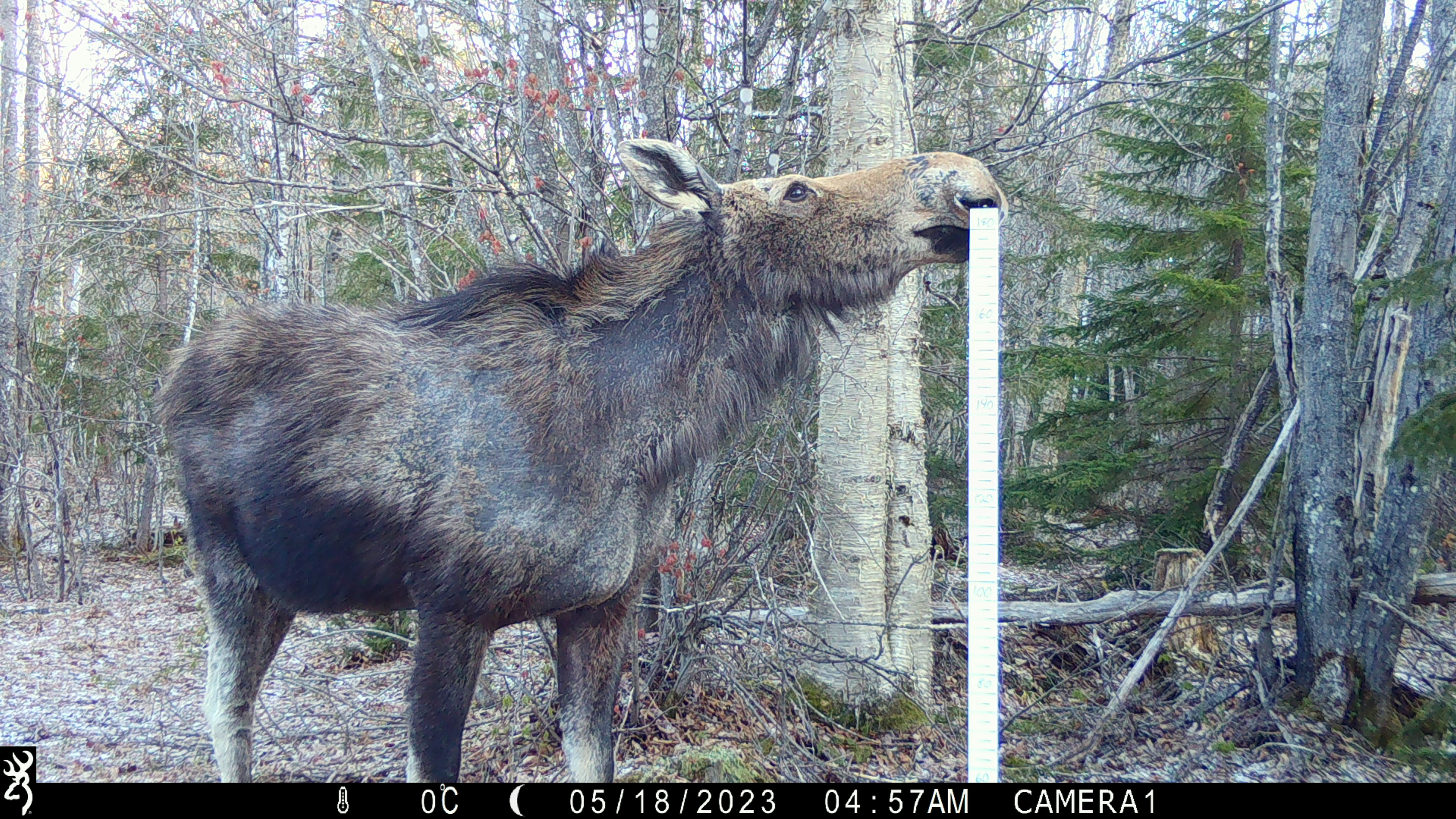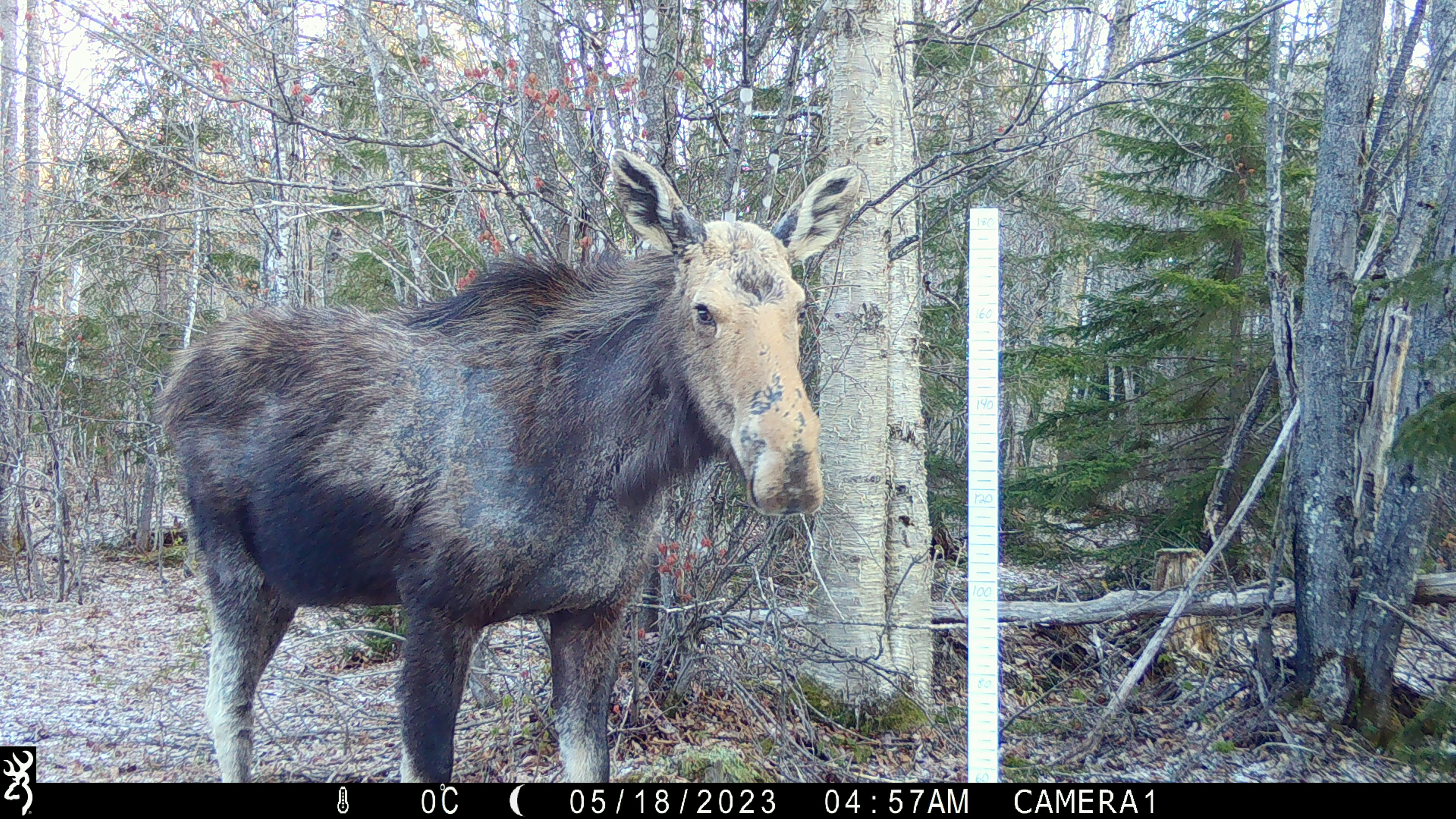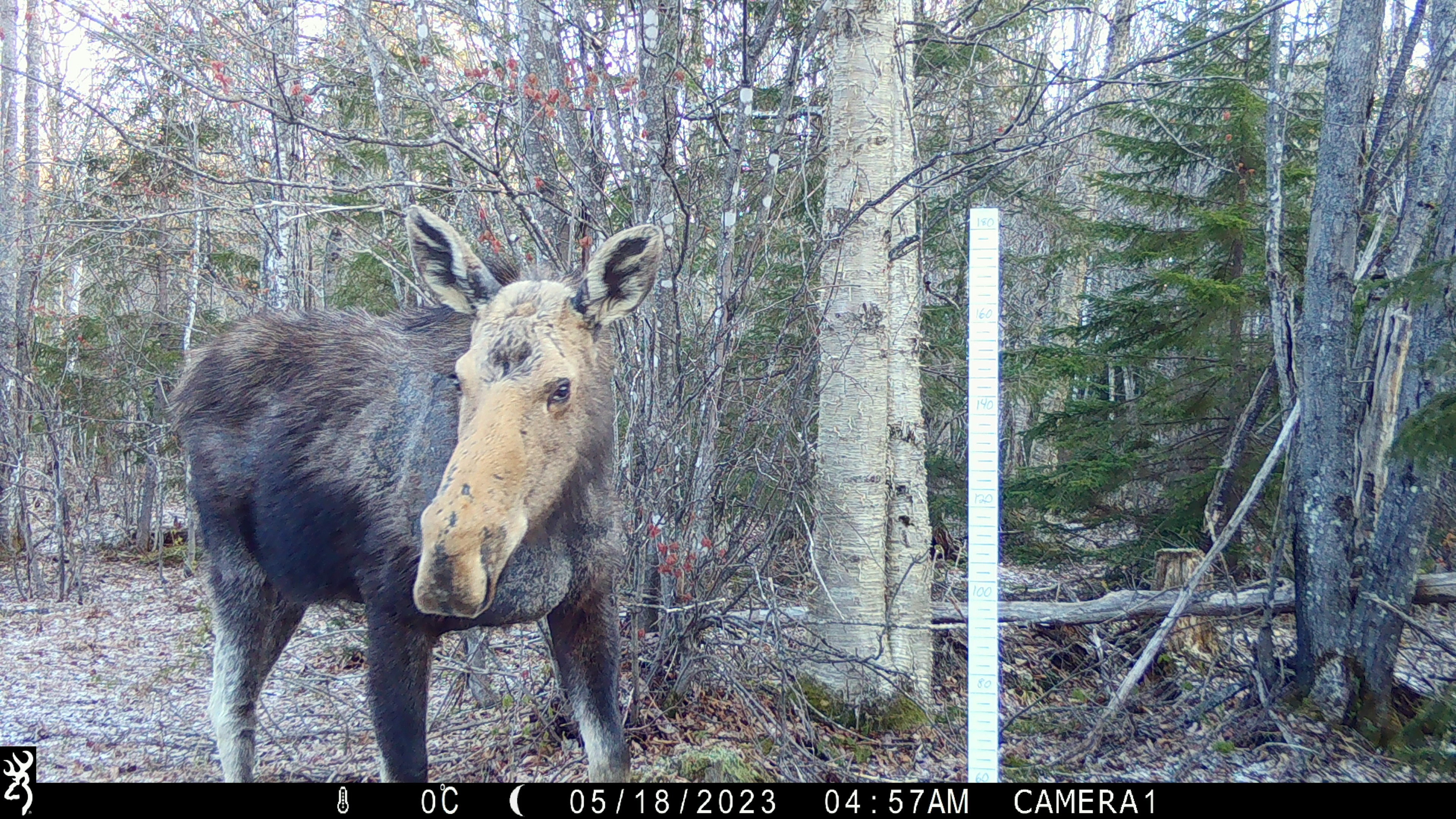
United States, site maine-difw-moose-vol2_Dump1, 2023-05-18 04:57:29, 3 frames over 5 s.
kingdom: Animalia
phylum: Chordata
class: Mammalia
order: Artiodactyla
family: Cervidae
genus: Alces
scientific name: Alces alces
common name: moose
Moose (Alces alces).